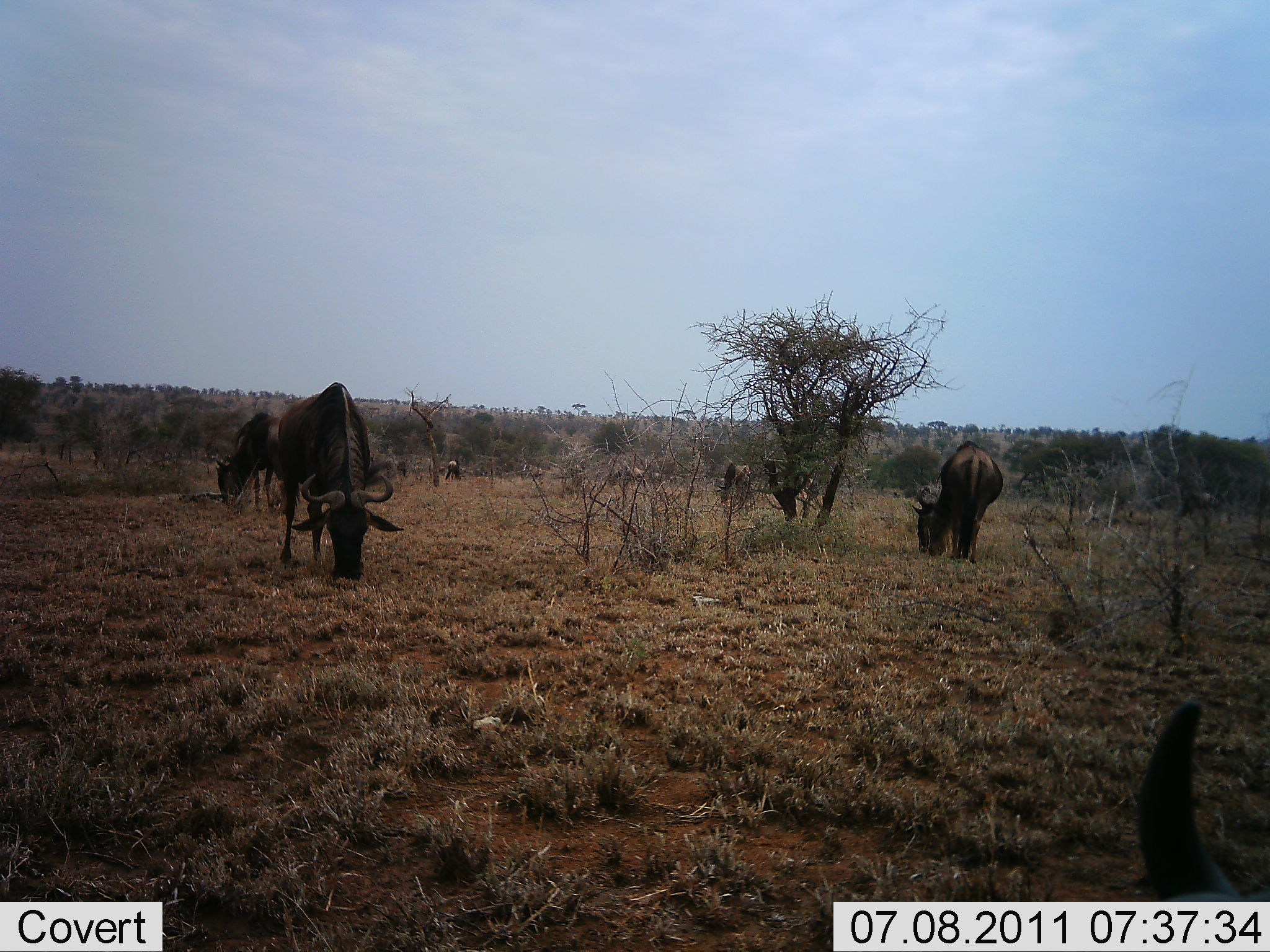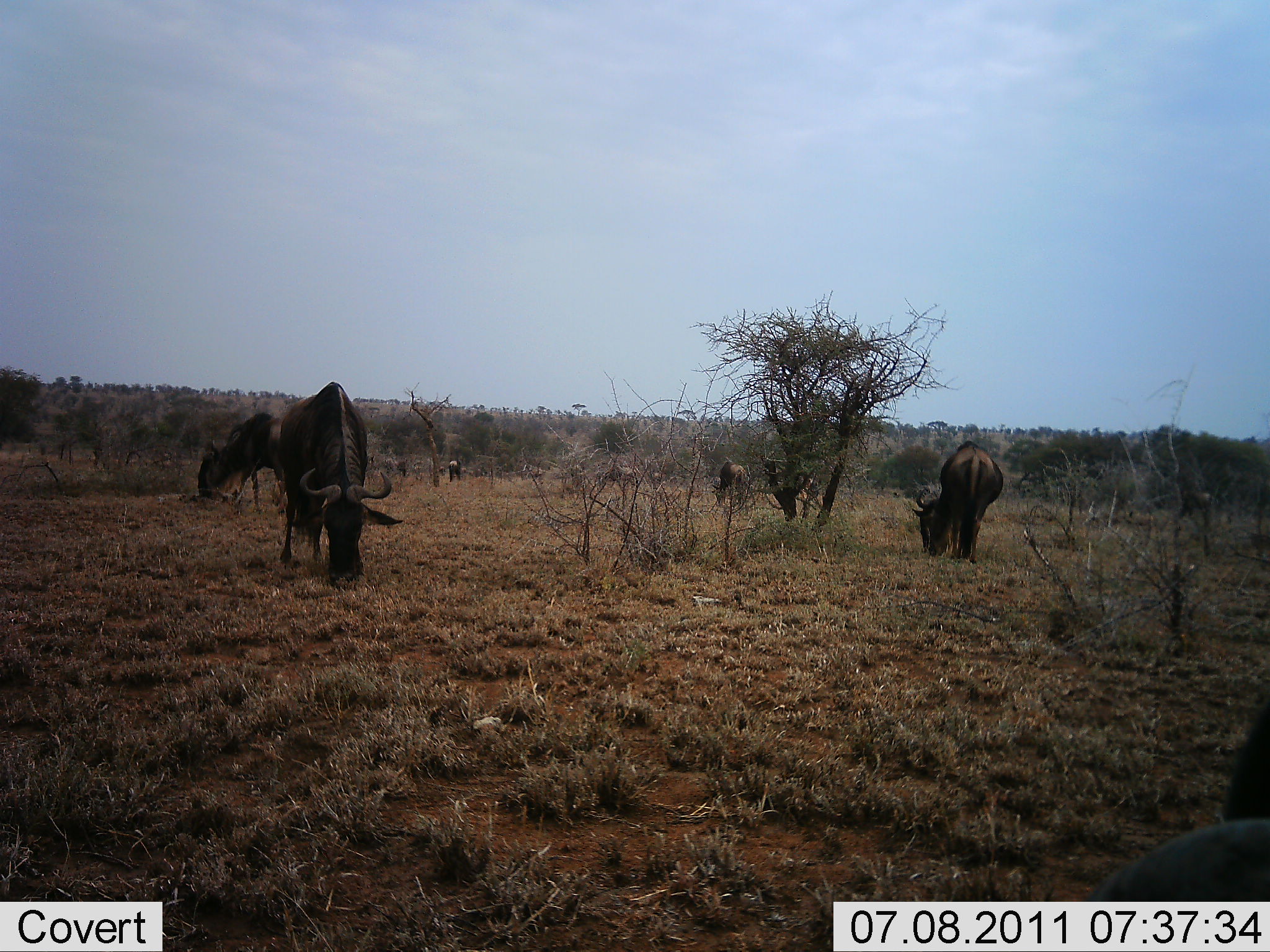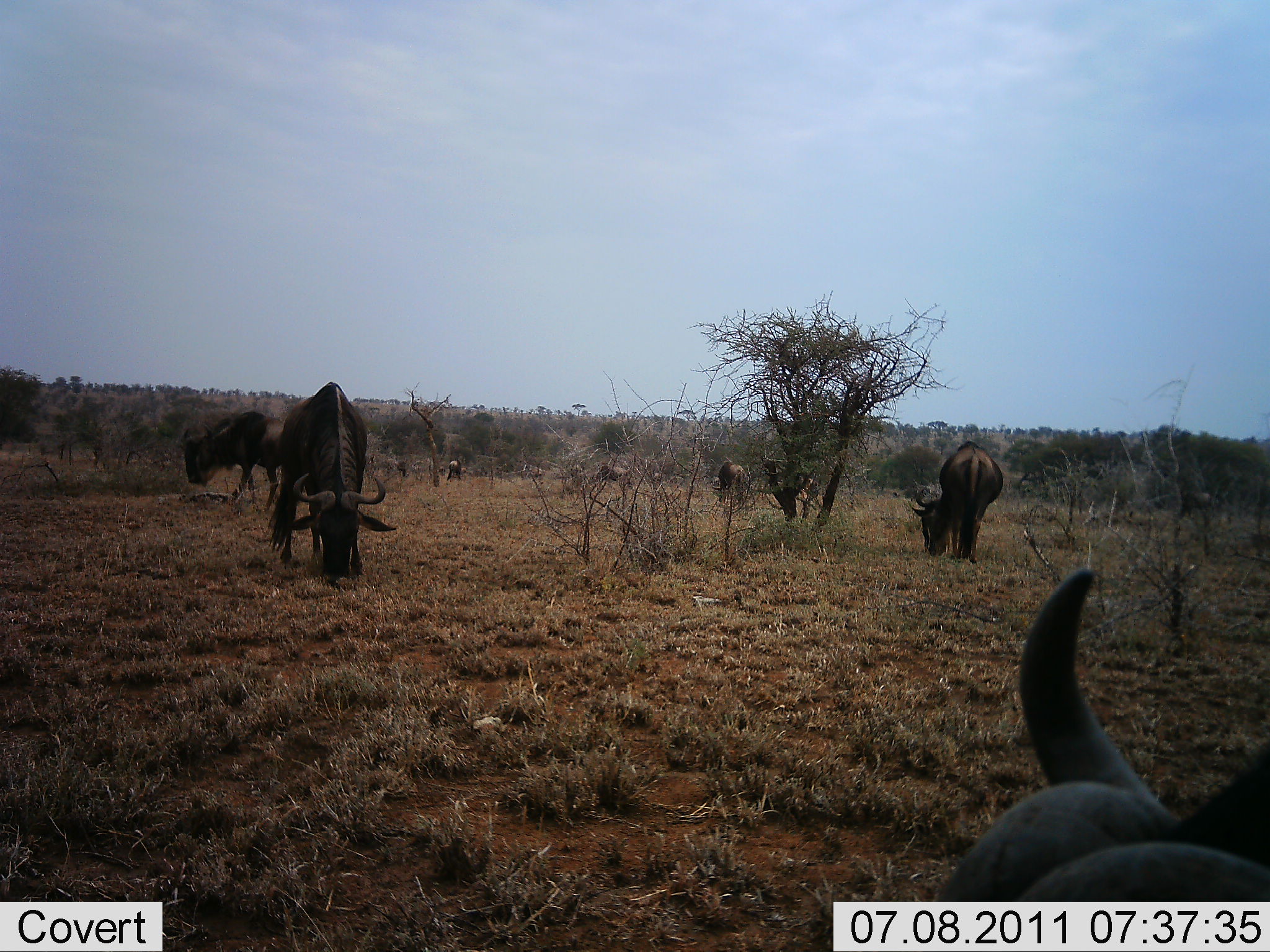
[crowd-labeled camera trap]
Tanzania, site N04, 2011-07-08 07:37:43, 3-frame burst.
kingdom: Animalia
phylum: Chordata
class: Mammalia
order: Artiodactyla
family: Bovidae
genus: Connochaetes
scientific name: Connochaetes taurinus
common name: blue wildebeest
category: wildebeest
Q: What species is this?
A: Wildebeest (blue wildebeest) (Connochaetes taurinus).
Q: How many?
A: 8.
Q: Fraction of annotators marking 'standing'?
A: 17%.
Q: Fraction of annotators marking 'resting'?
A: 0%.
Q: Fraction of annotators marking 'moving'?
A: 8%.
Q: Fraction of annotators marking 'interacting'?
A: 0%.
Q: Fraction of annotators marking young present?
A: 0%.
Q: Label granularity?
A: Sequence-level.